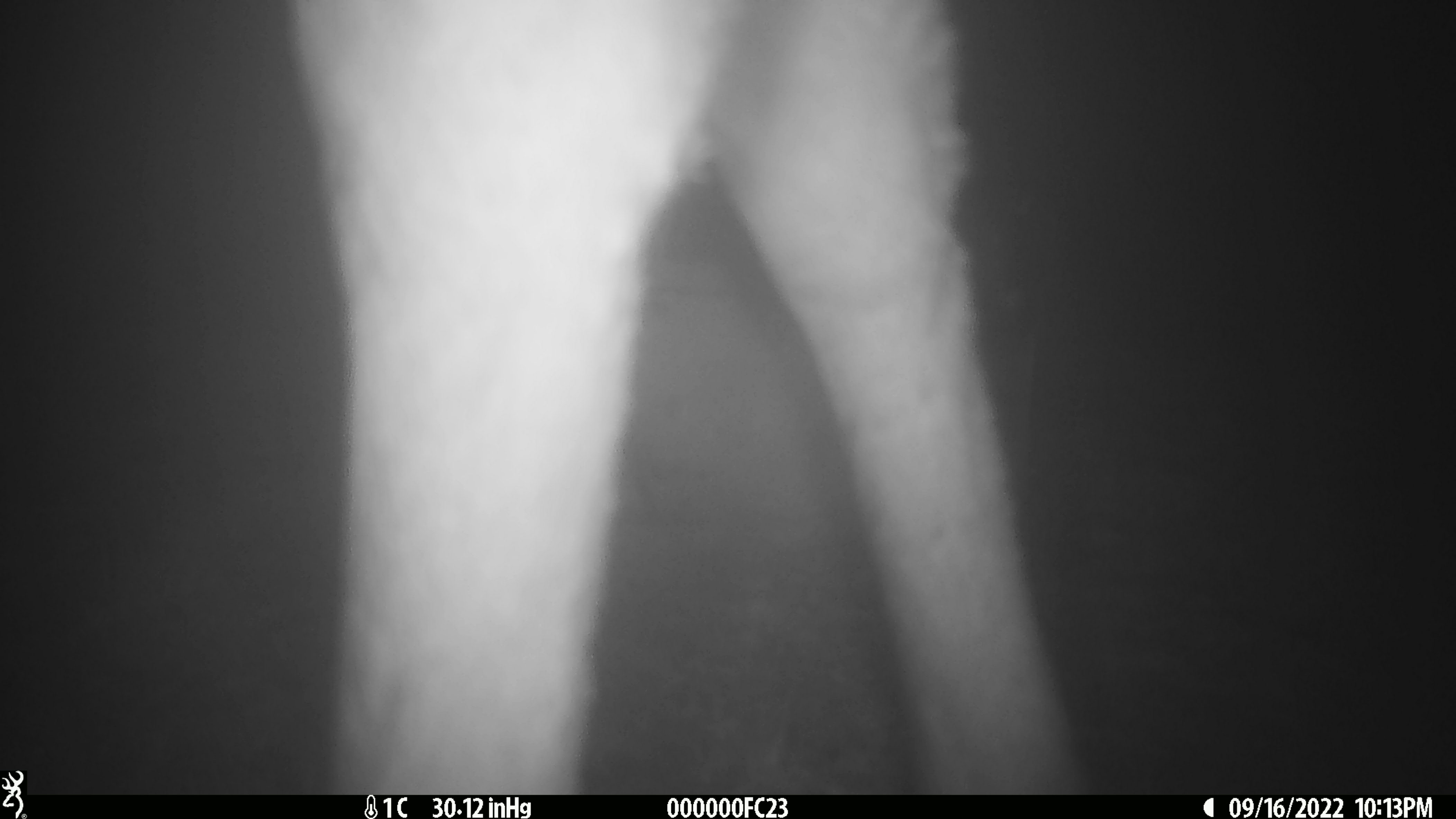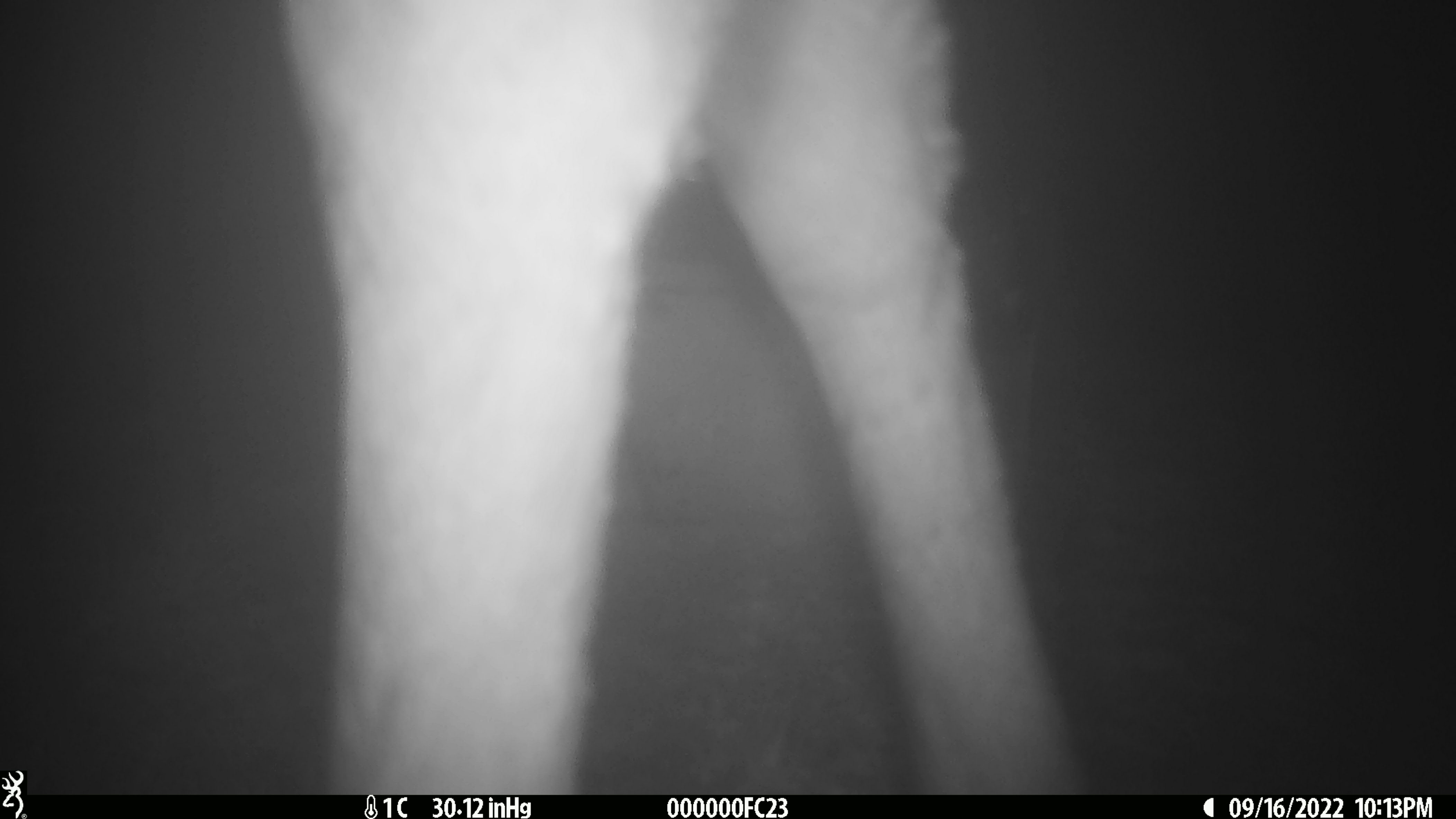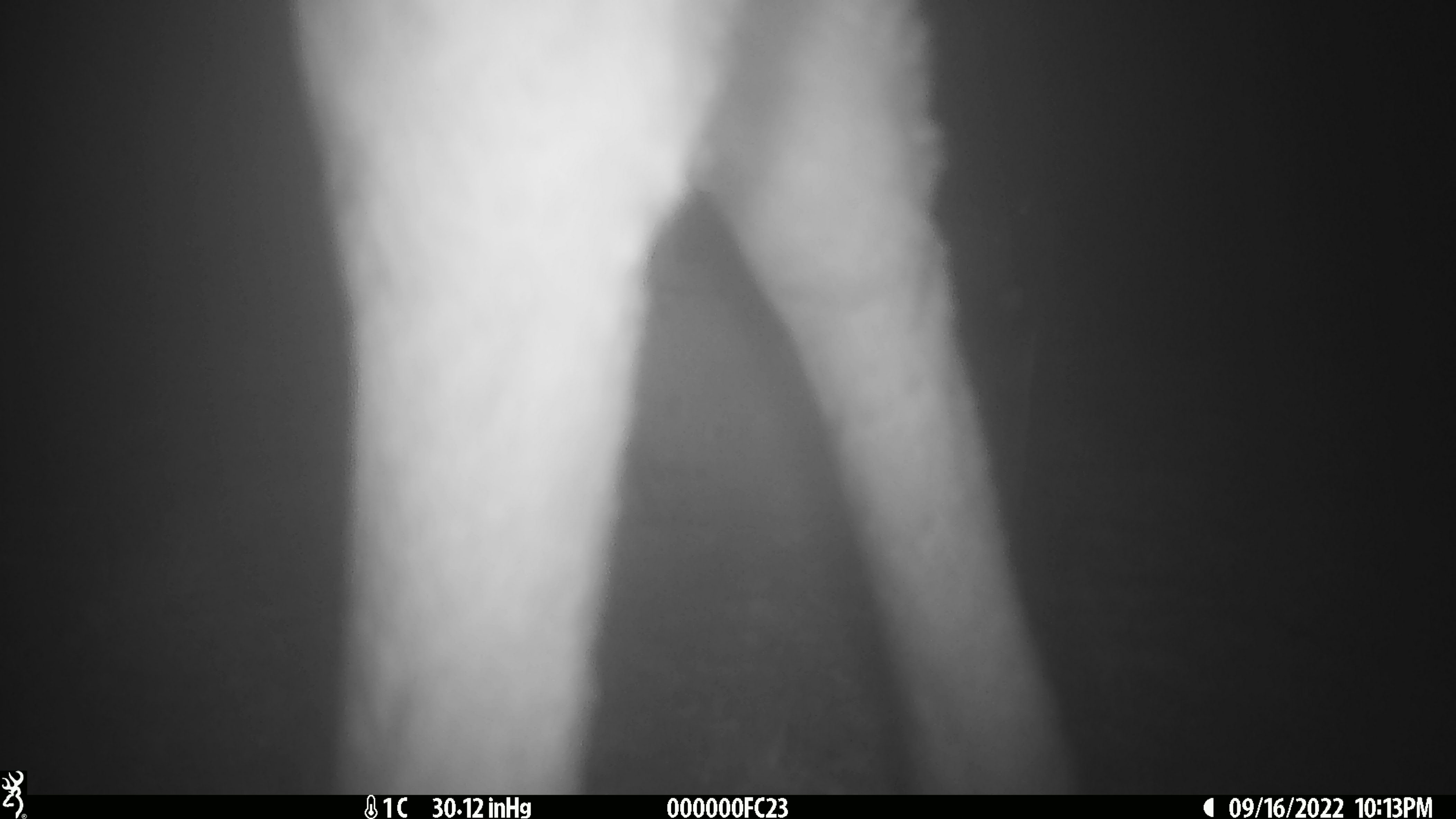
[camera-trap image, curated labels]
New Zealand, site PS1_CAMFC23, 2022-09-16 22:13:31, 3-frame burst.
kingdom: Animalia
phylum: Chordata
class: Mammalia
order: Artiodactyla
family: Cervidae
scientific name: Cervidae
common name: deer